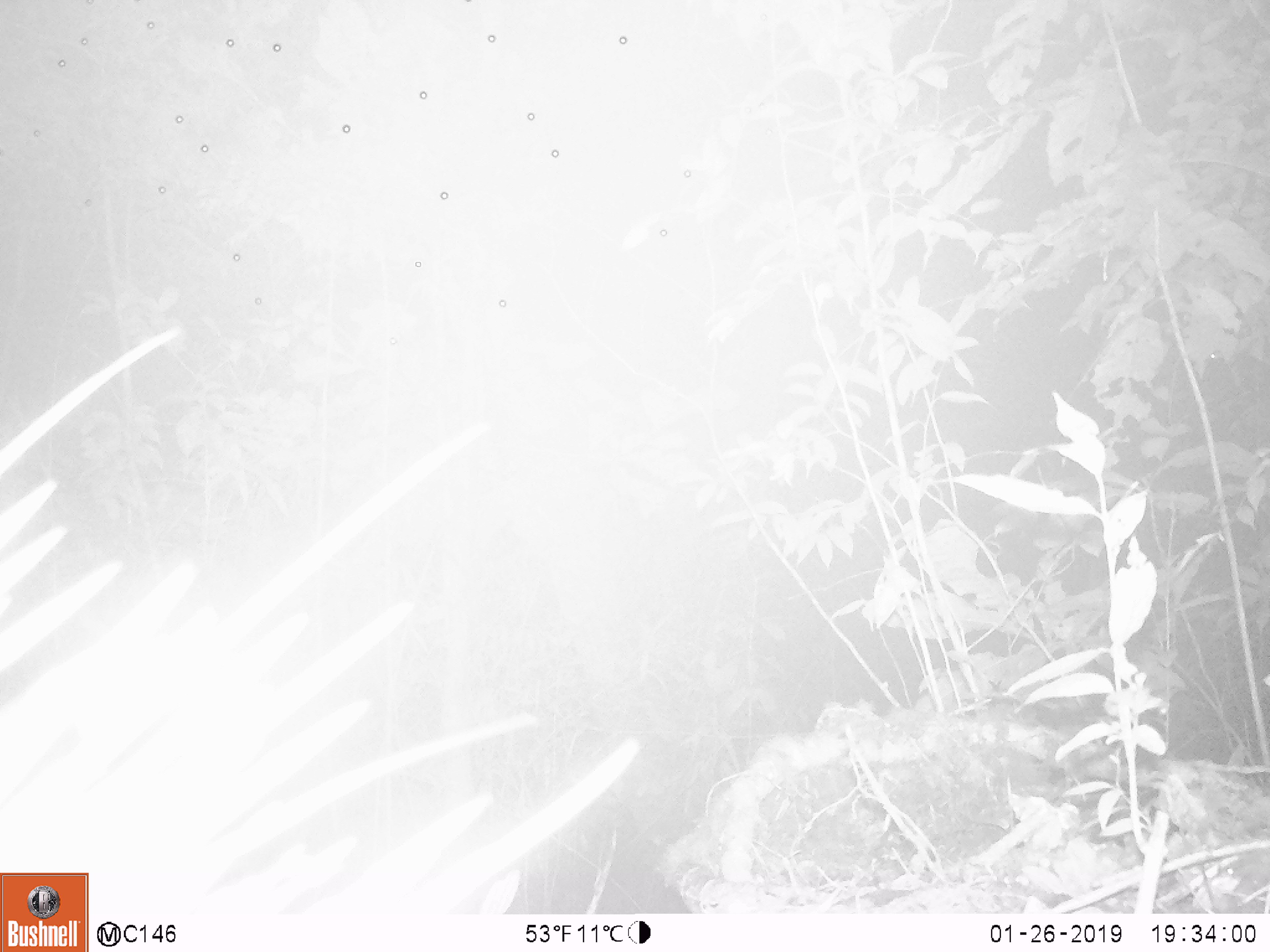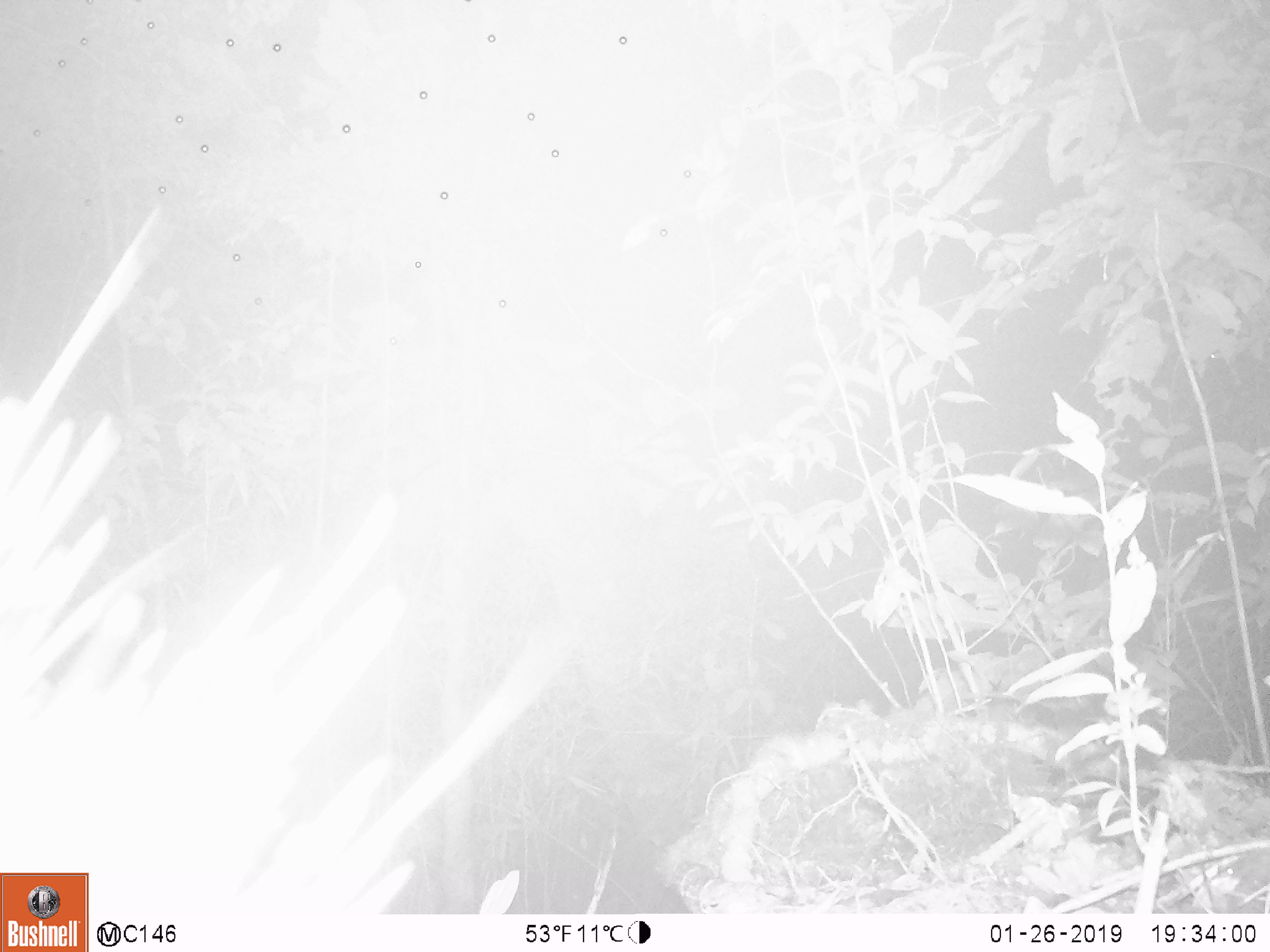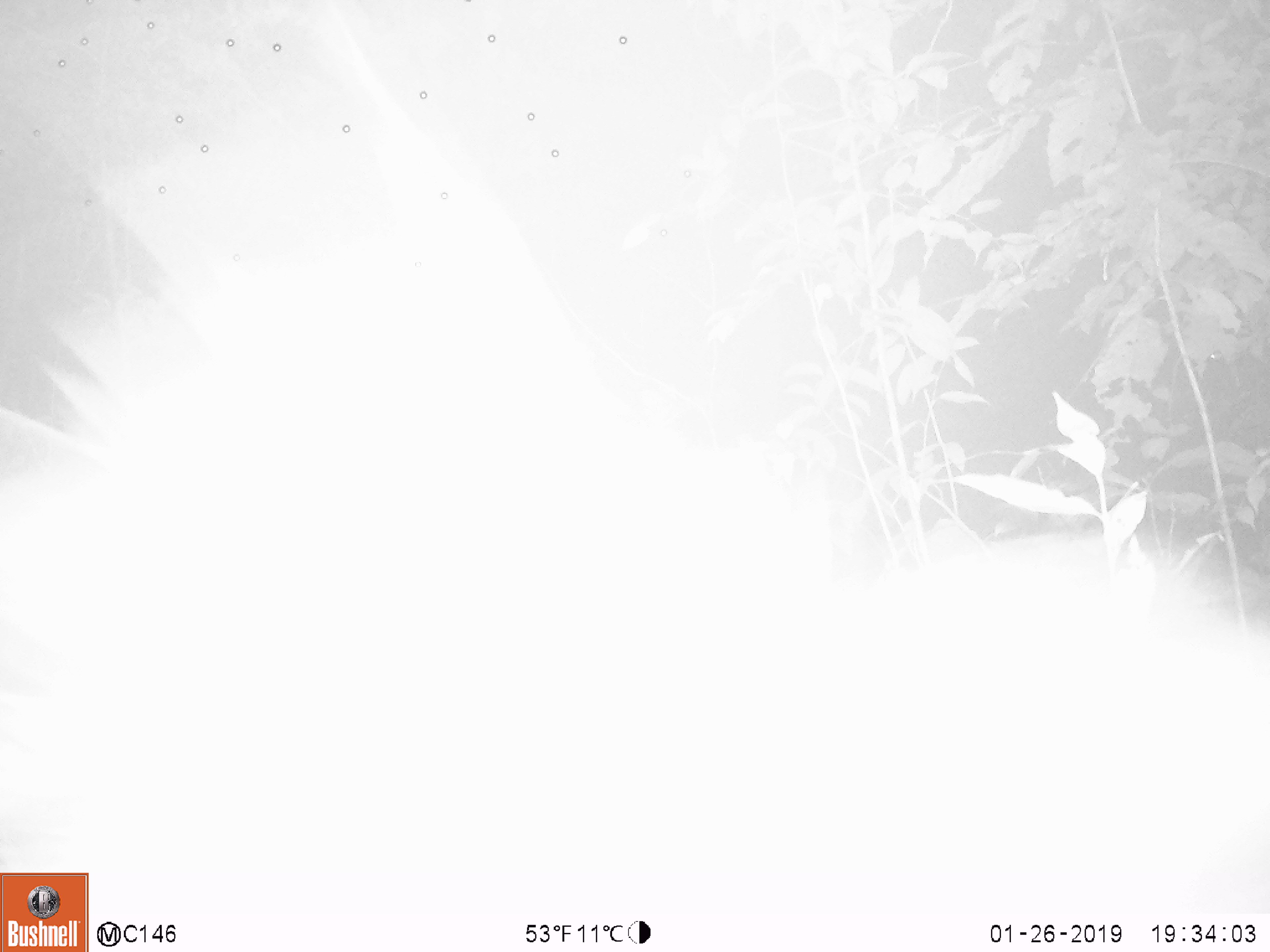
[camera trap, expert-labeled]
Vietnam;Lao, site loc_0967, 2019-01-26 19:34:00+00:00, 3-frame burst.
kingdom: Animalia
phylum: Chordata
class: Mammalia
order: Rodentia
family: Hystricidae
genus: Hystrix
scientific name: Hystrix brachyura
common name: malayan porcupine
Malayan porcupine (Hystrix brachyura). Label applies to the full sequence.